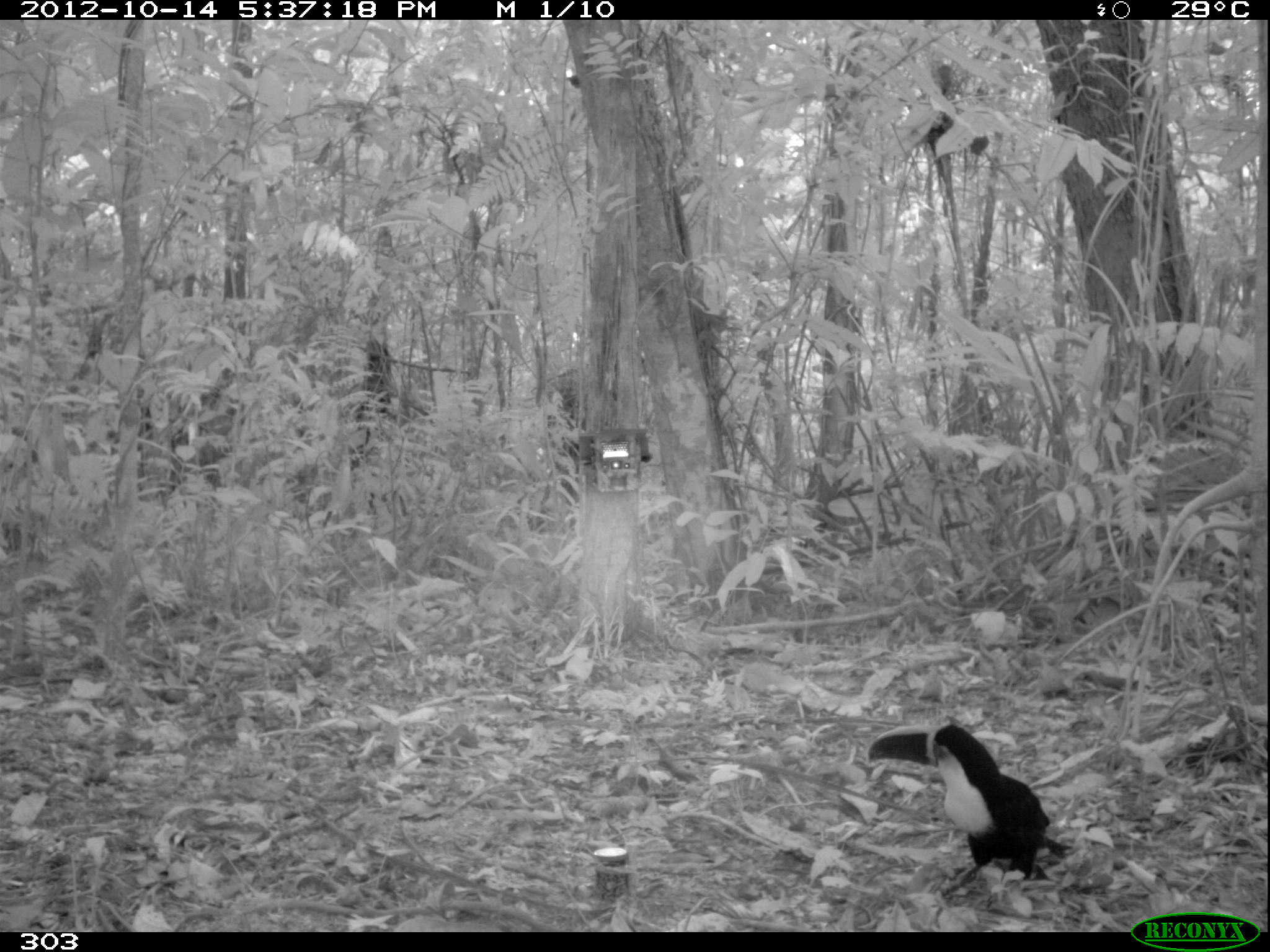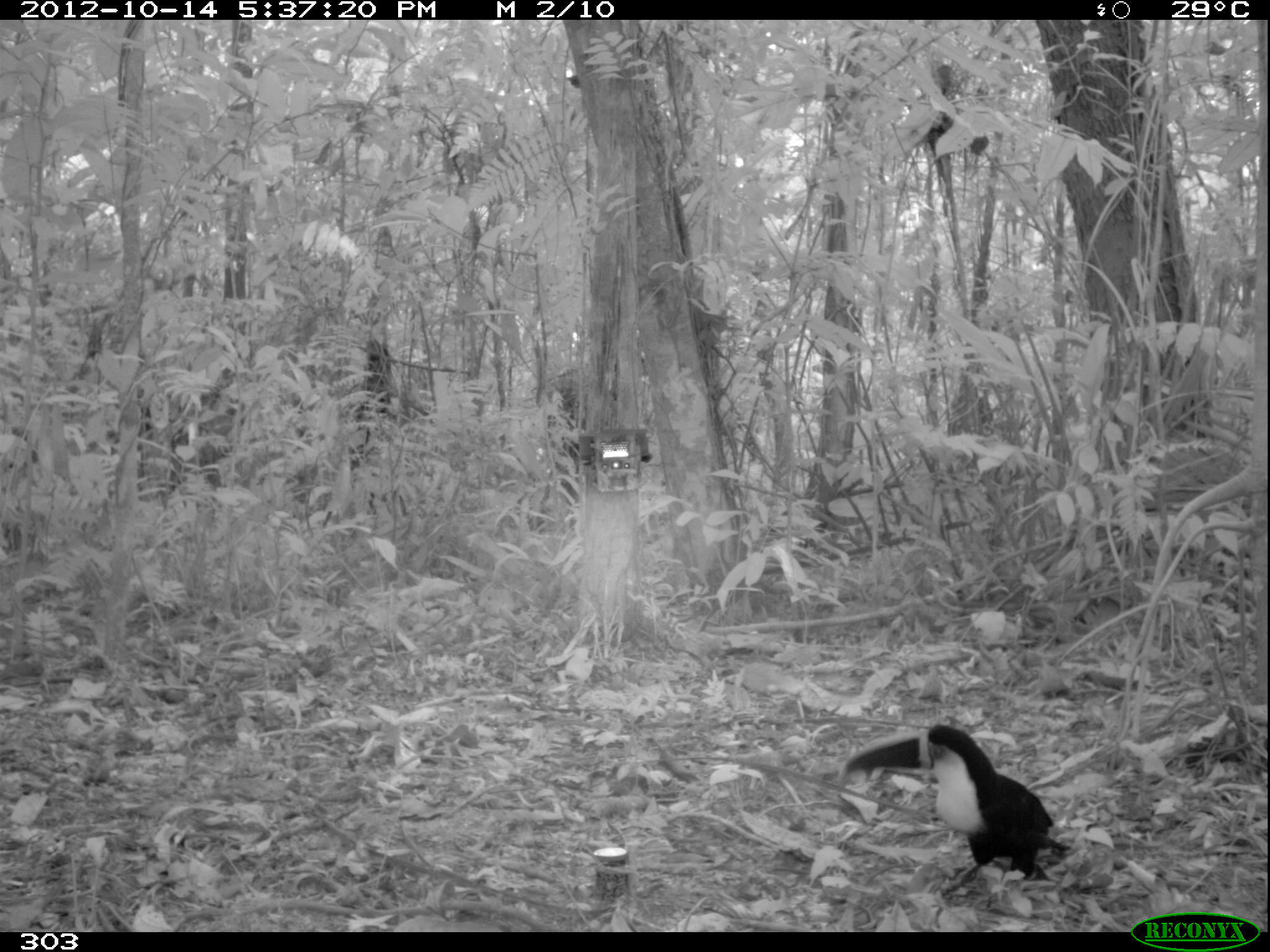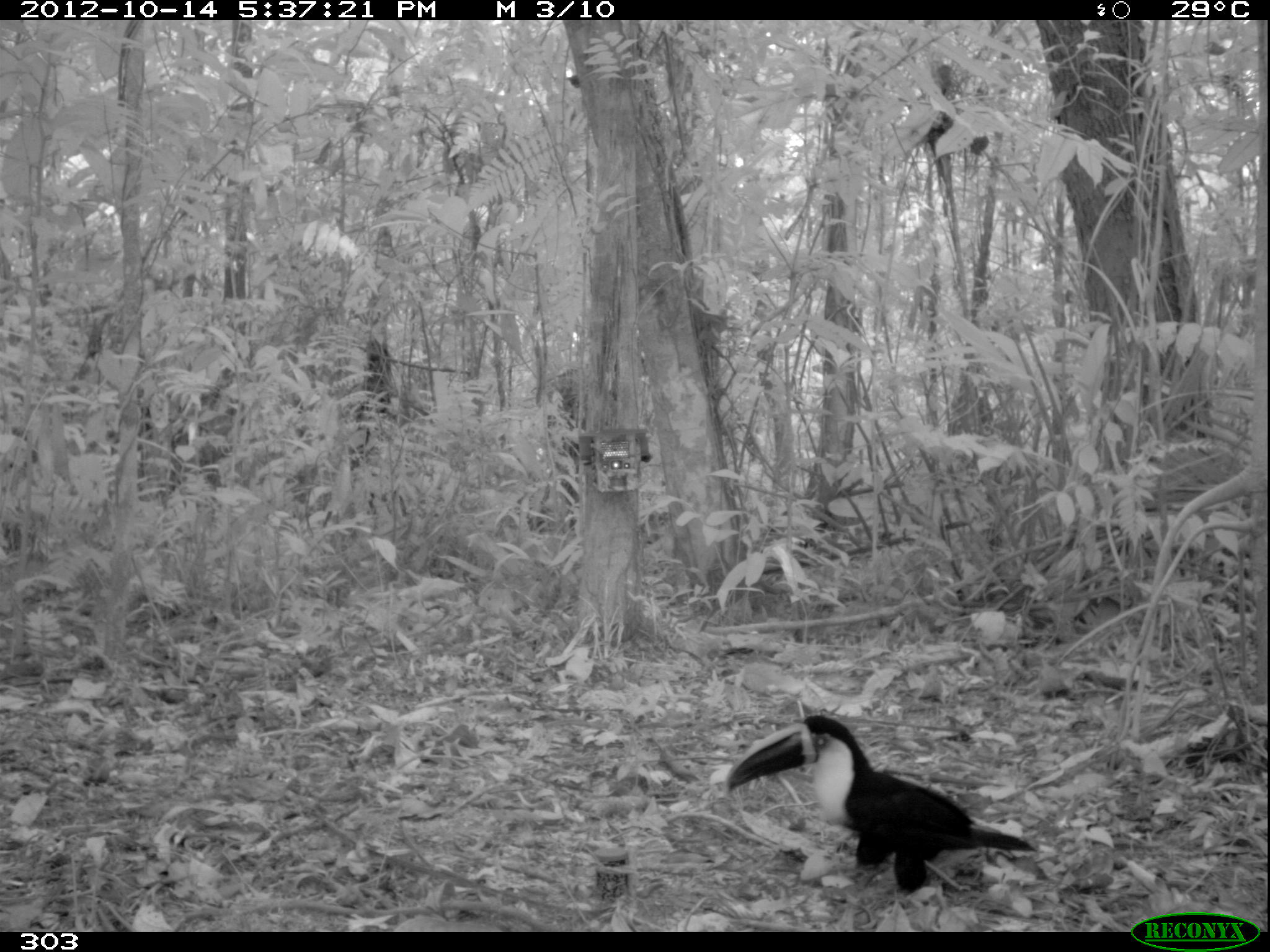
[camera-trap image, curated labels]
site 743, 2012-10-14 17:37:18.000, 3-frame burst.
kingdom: Animalia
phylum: Chordata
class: Aves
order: Piciformes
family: Ramphastidae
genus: Ramphastos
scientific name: Ramphastos tucanus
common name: white-throated toucan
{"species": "Ramphastos tucanus (white-throated toucan)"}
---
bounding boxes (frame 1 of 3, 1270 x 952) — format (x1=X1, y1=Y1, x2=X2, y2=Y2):
ramphastos tucanus: (x1=866, y1=722, x2=1074, y2=907)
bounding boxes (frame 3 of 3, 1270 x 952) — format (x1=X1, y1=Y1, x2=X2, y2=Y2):
ramphastos tucanus: (x1=724, y1=712, x2=1037, y2=927)